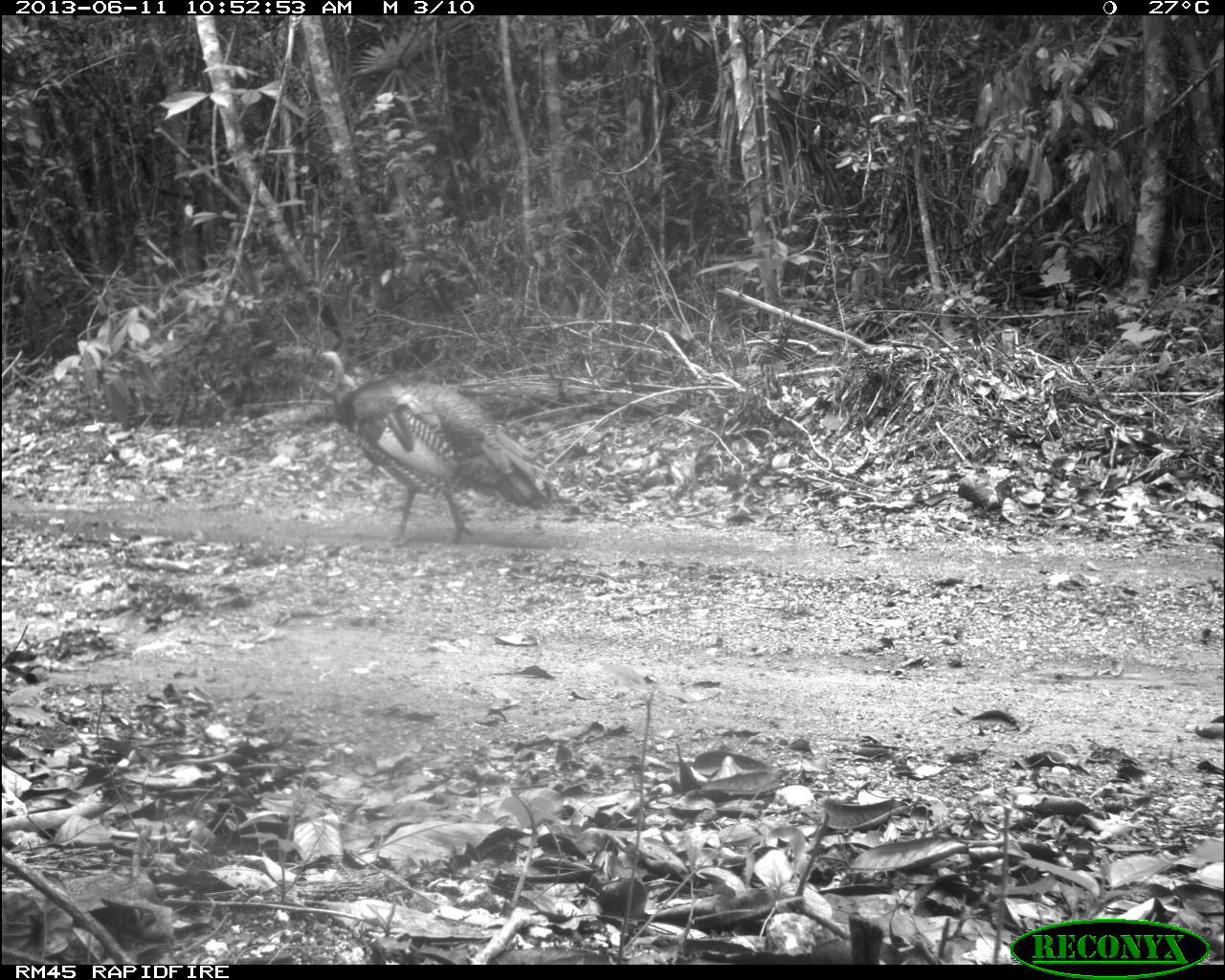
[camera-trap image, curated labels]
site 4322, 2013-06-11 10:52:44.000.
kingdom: Animalia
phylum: Chordata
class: Aves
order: Galliformes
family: Phasianidae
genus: Meleagris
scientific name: Meleagris ocellata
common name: ocellated turkey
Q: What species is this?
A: Meleagris ocellata (ocellated turkey).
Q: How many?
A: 1.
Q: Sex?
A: Male.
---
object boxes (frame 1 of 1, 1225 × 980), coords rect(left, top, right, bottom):
meleagris ocellata: rect(304, 348, 551, 542)